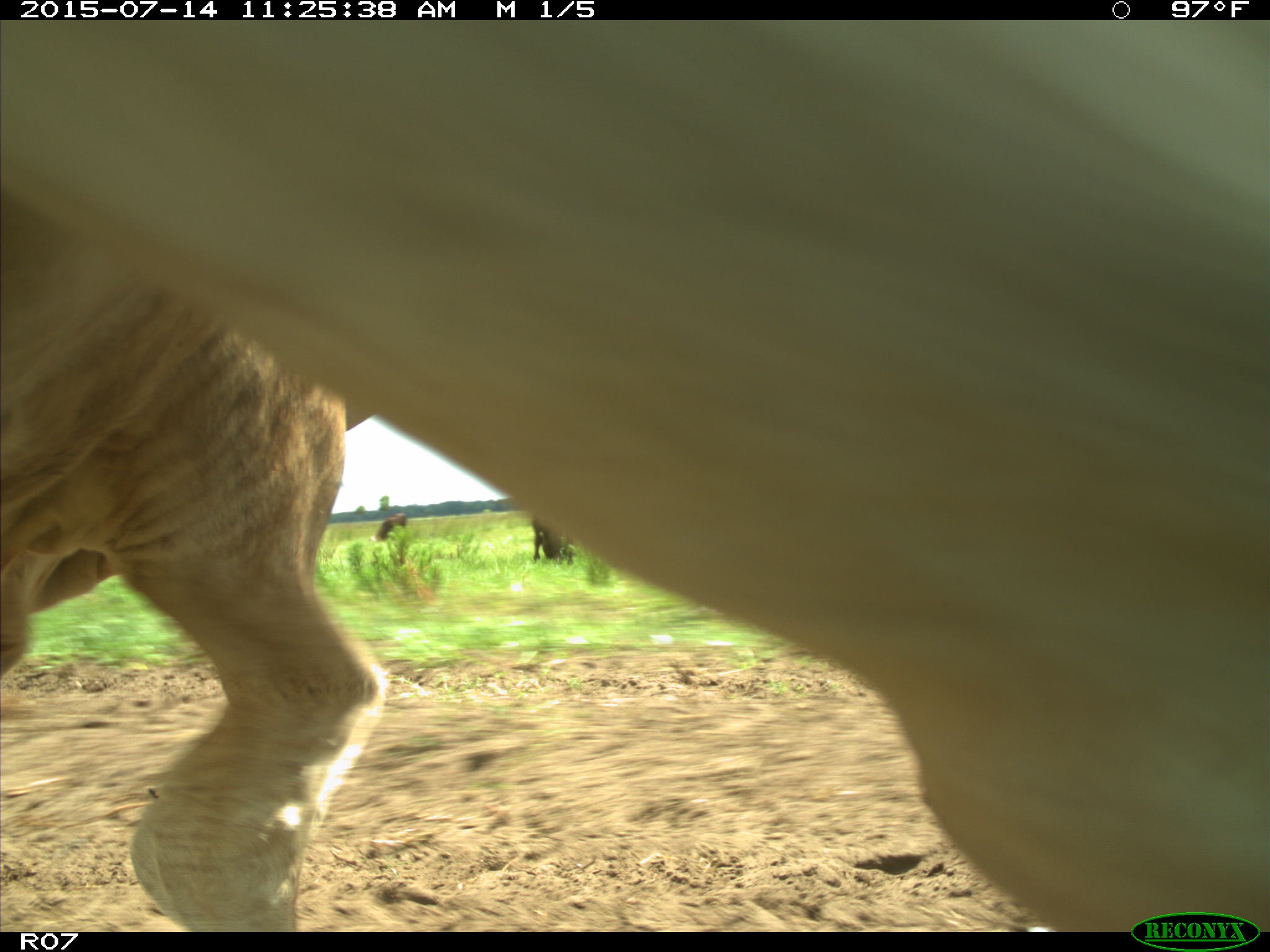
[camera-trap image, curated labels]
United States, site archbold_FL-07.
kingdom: Animalia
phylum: Chordata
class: Mammalia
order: Artiodactyla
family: Bovidae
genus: Bos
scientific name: Bos taurus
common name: domestic cow